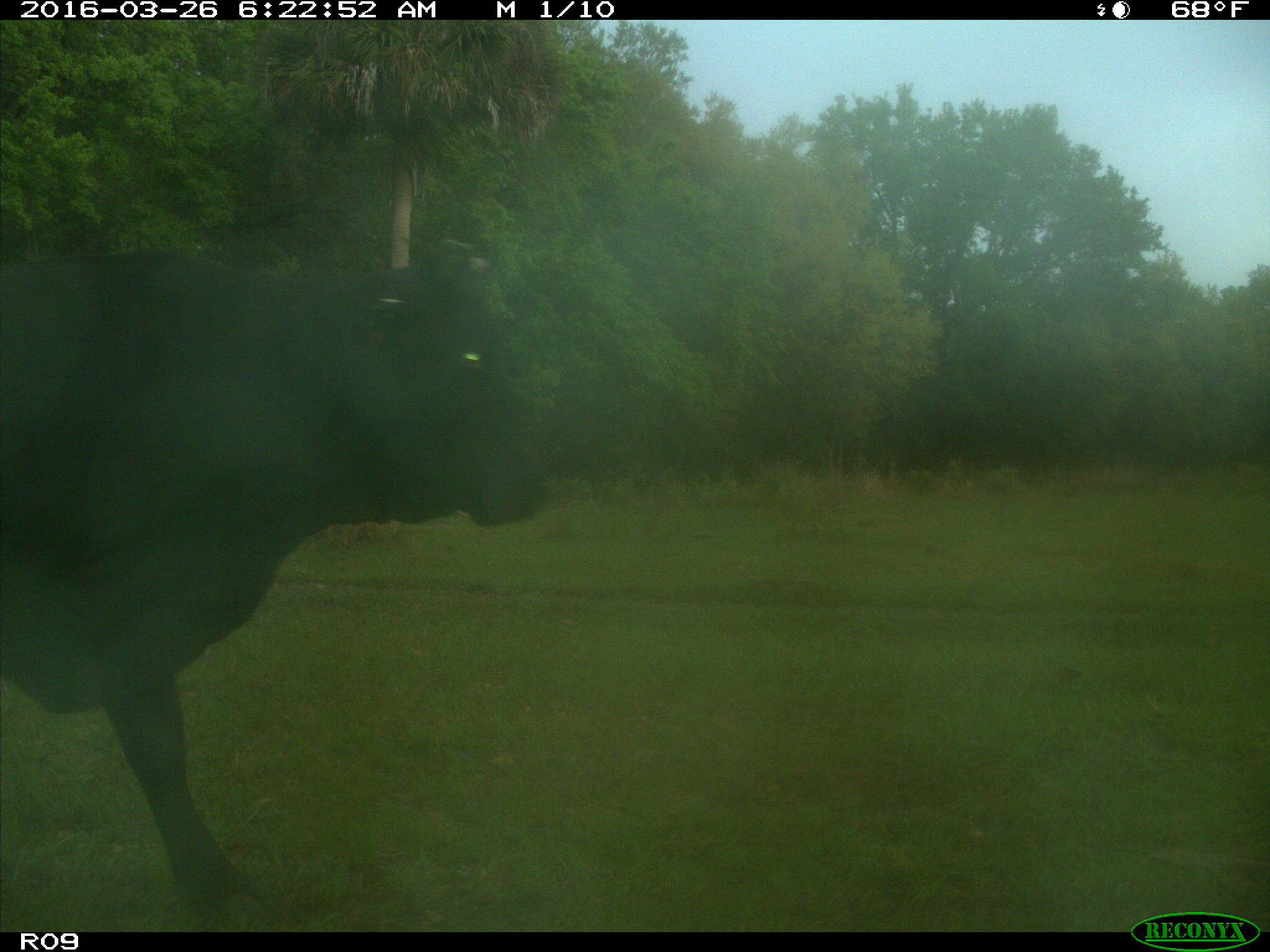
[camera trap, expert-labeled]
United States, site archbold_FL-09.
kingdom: Animalia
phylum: Chordata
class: Mammalia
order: Artiodactyla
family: Bovidae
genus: Bos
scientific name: Bos taurus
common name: domestic cow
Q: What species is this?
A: Bos taurus (domestic cow).